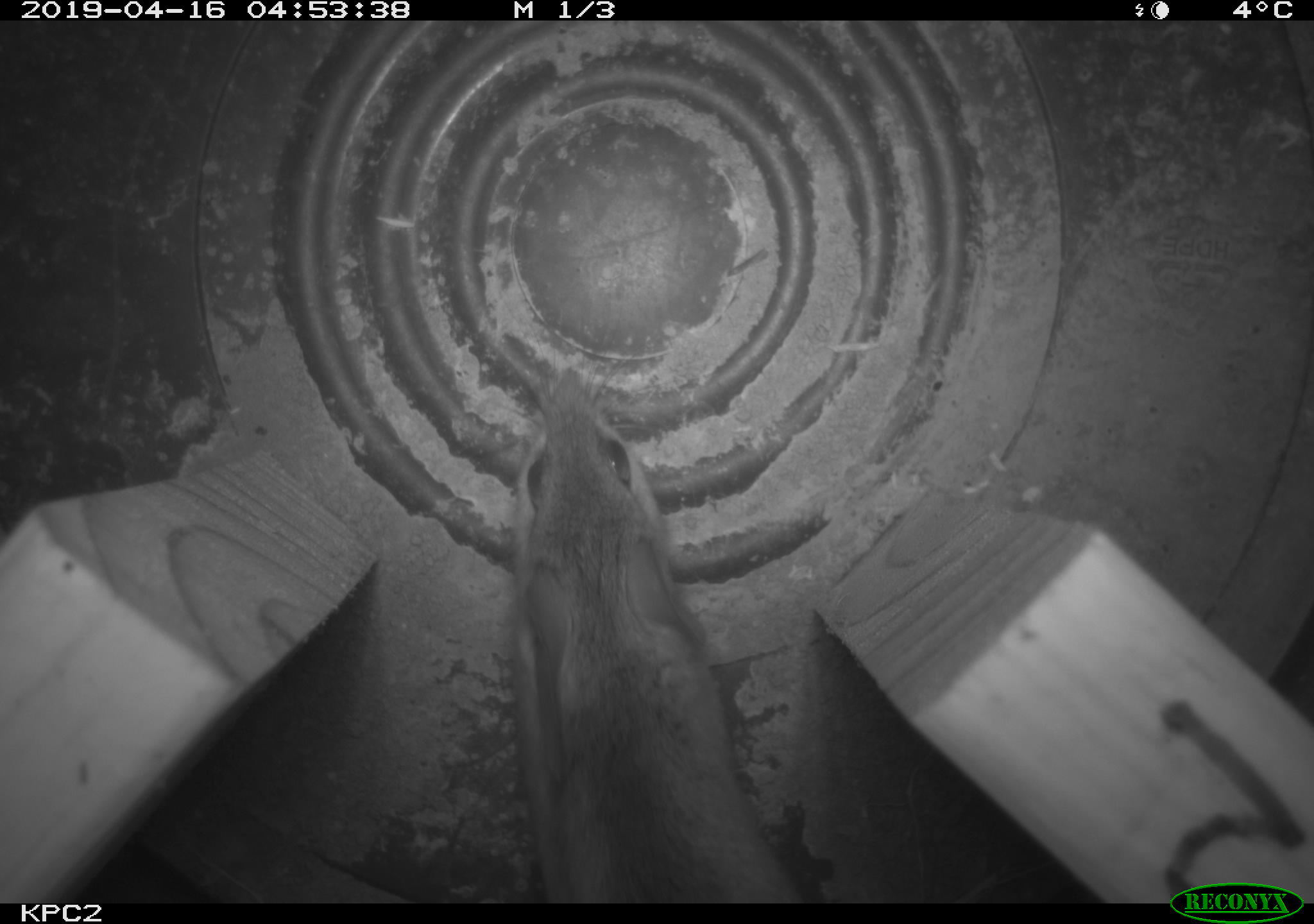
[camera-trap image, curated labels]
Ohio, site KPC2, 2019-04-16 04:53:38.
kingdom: Animalia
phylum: Chordata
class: Mammalia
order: Rodentia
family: Cricetidae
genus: Peromyscus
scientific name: Peromyscus leucopus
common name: white-footed mouse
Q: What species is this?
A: White-footed mouse (Peromyscus leucopus).